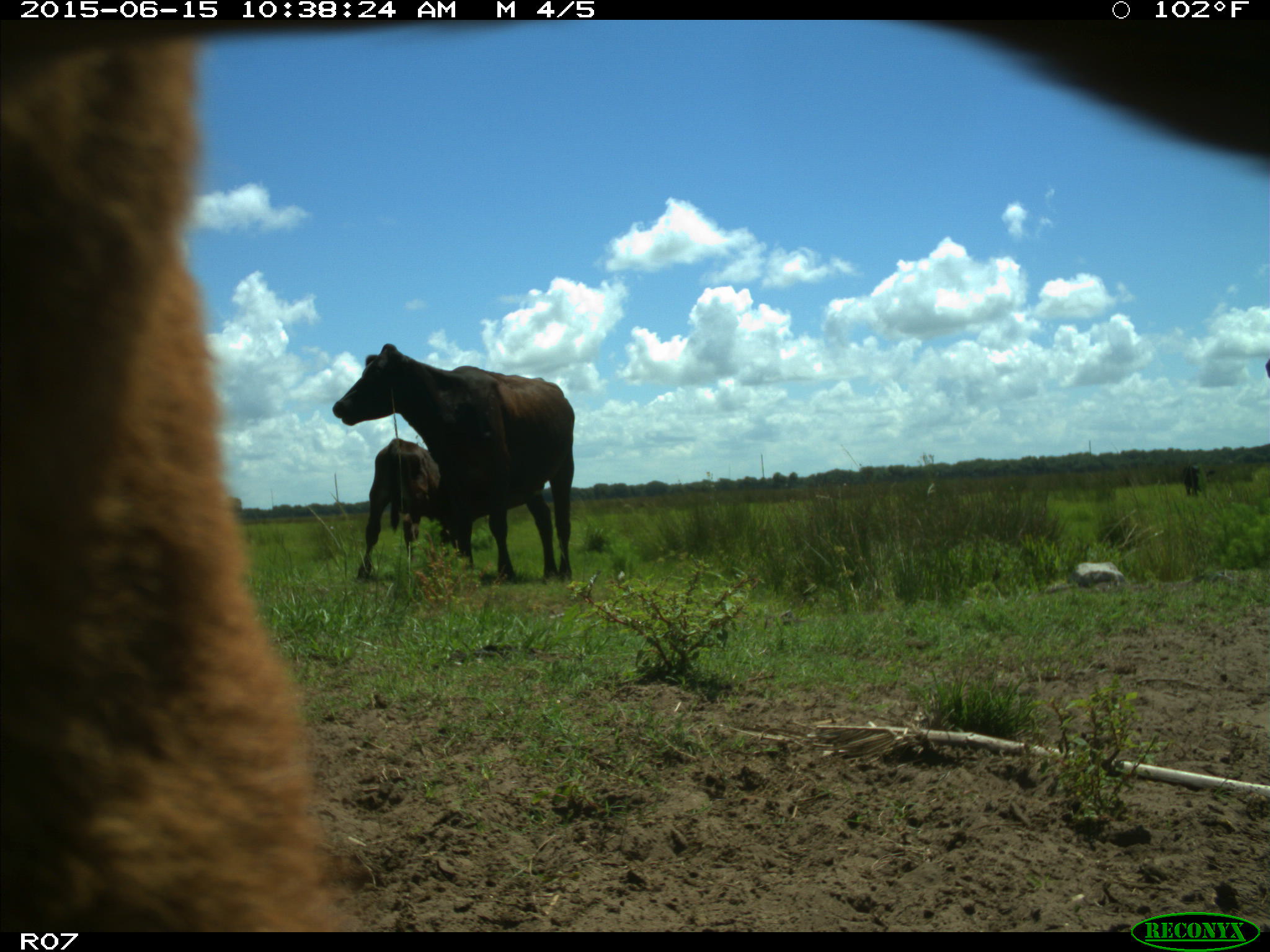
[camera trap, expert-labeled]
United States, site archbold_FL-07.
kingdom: Animalia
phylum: Chordata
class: Mammalia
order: Artiodactyla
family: Bovidae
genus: Bos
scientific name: Bos taurus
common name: domestic cow